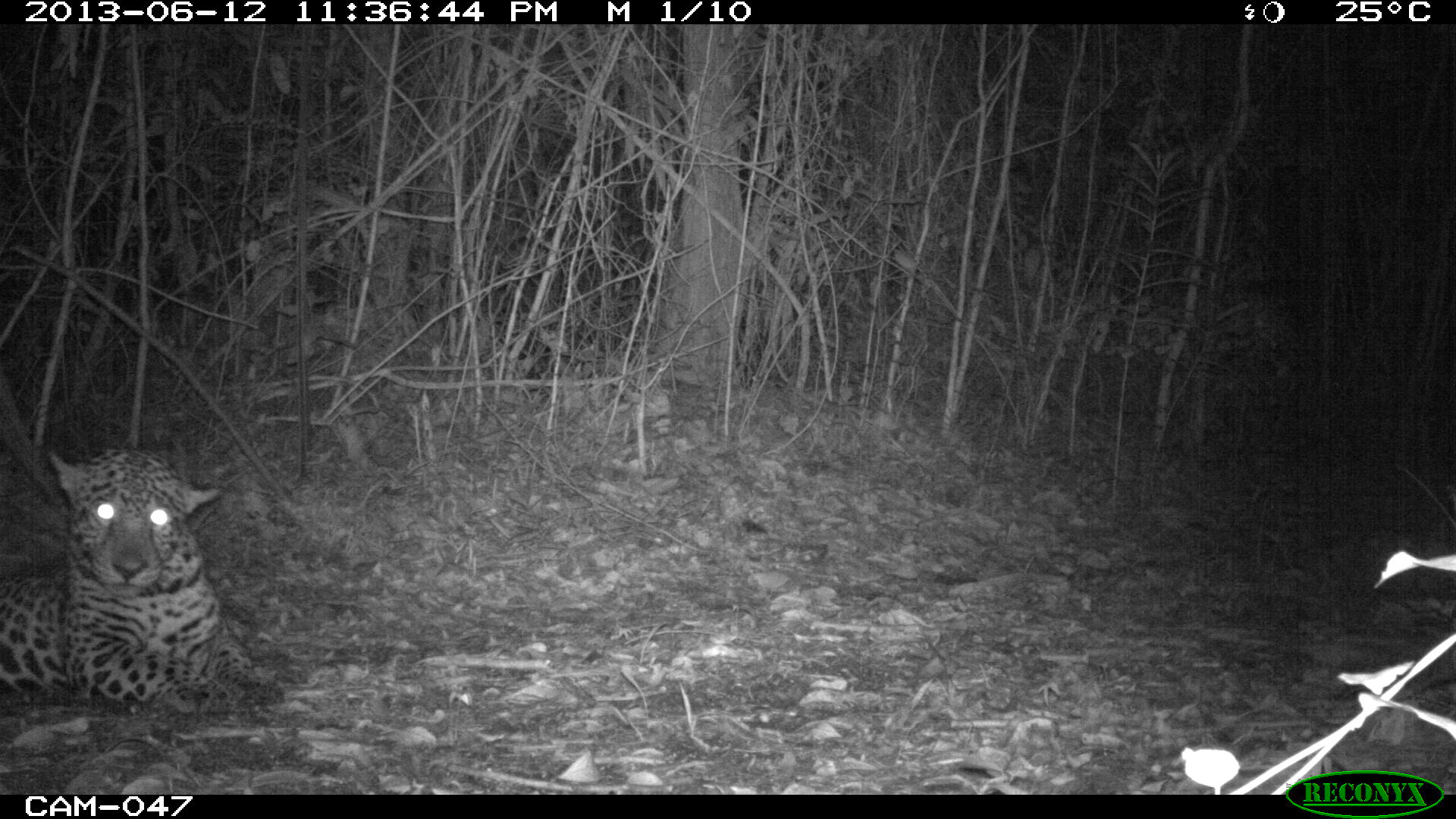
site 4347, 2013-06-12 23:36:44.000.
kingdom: Animalia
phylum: Chordata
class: Mammalia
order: Carnivora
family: Felidae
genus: Panthera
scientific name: Panthera onca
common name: jaguar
Panthera onca (jaguar), count 1, sex male.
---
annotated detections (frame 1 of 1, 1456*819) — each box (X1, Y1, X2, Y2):
panthera onca: (0, 447, 269, 718)